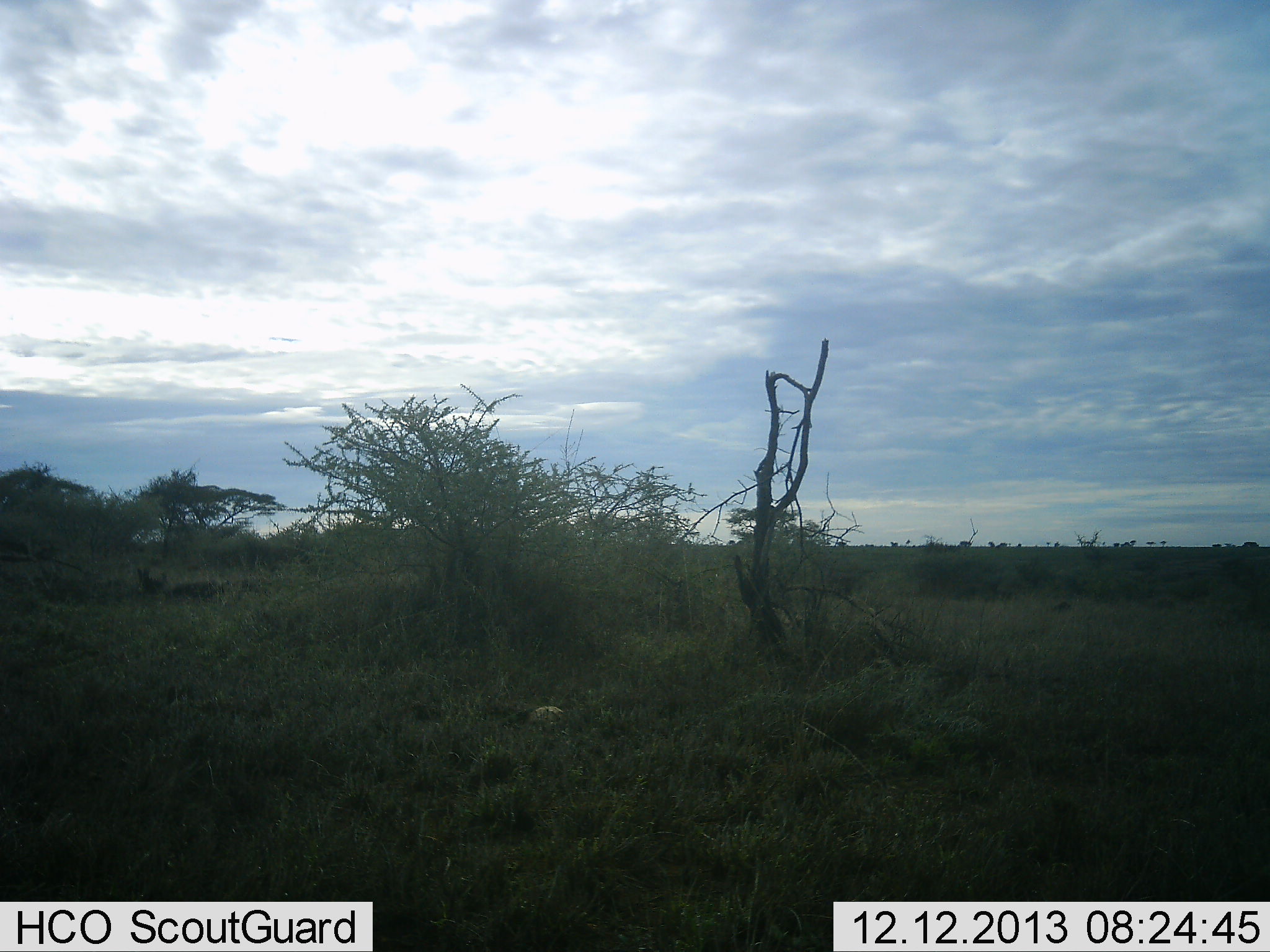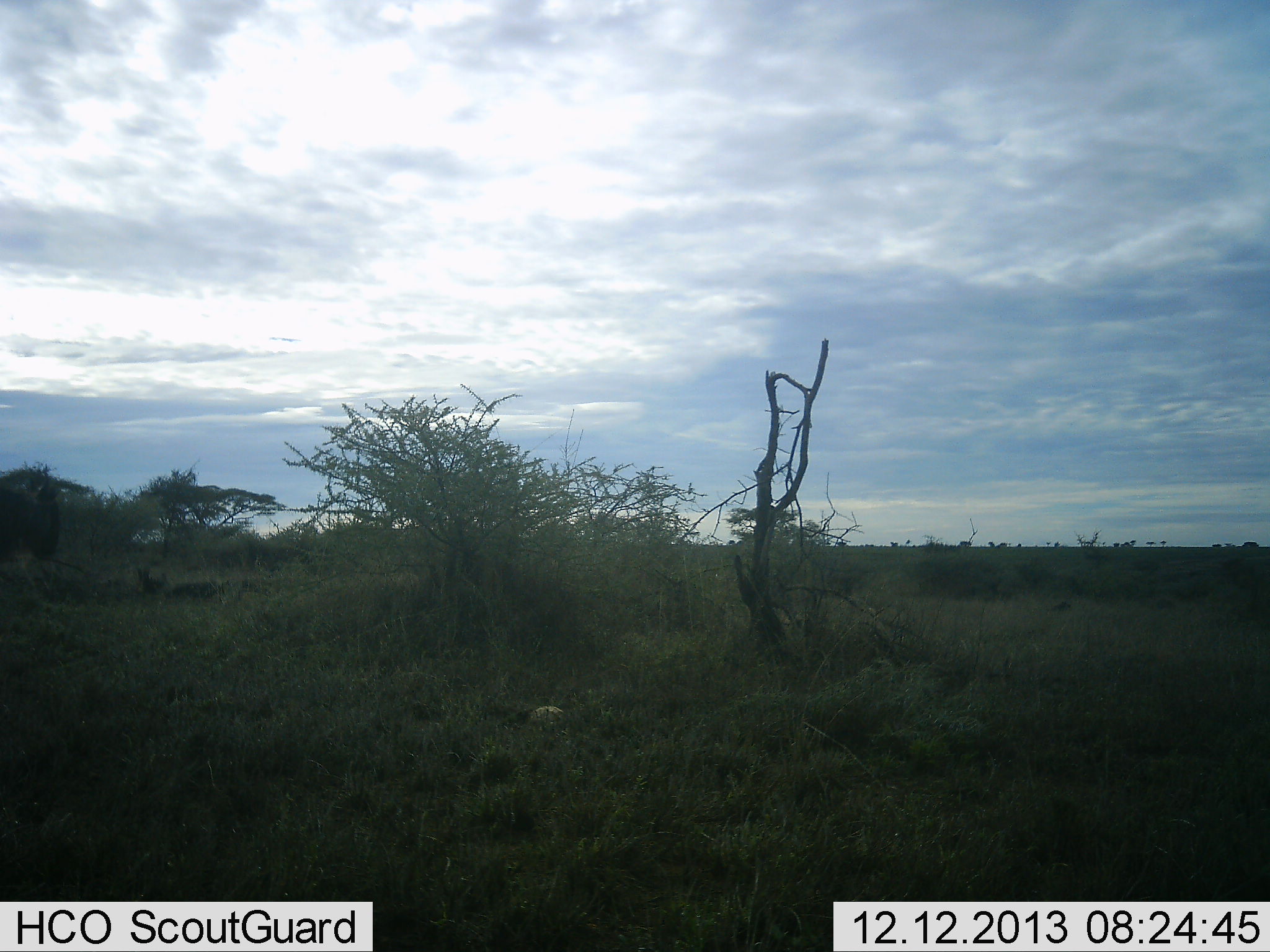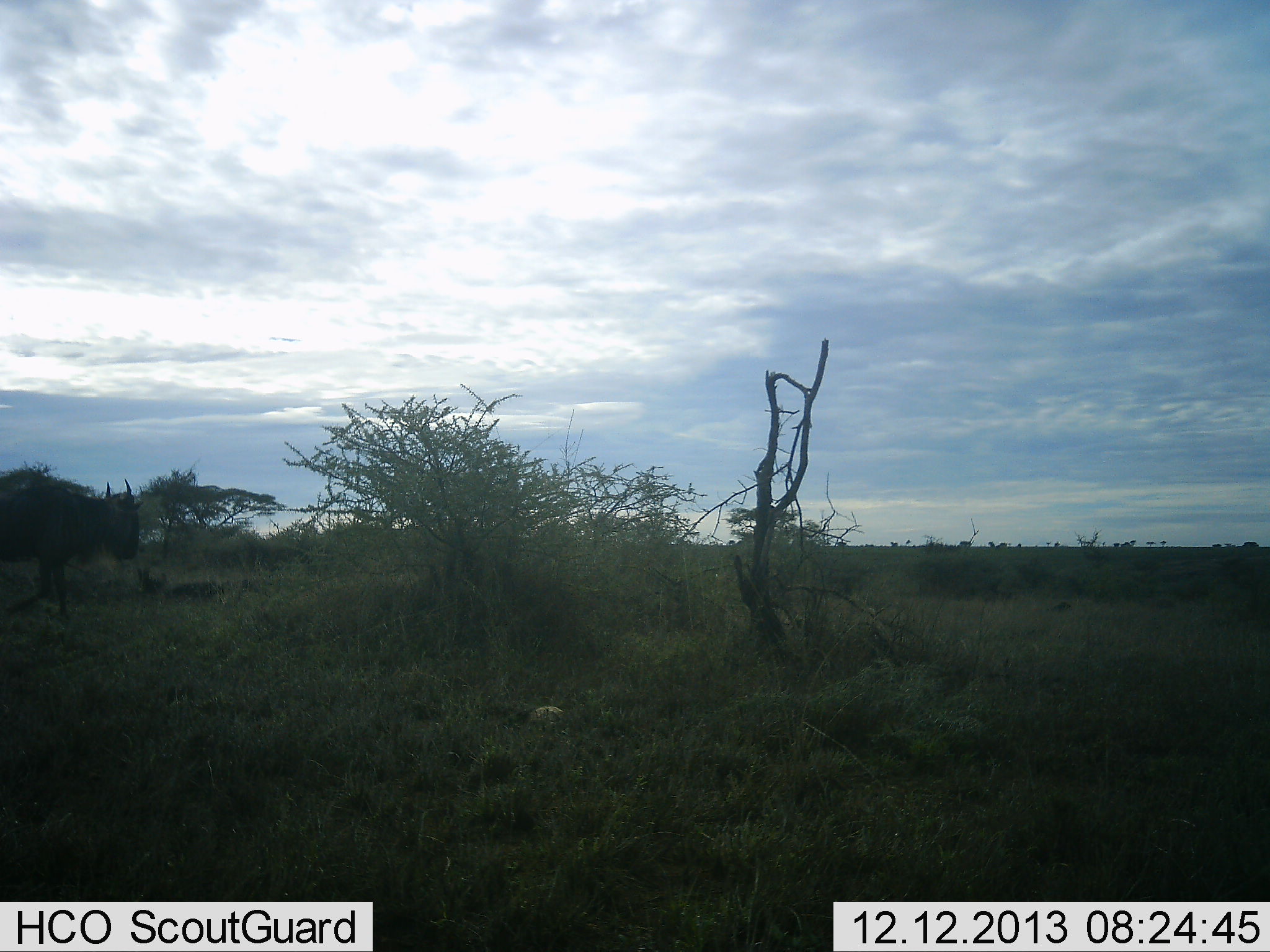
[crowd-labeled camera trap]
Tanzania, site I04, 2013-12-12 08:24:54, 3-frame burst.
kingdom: Animalia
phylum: Chordata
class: Mammalia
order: Artiodactyla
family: Bovidae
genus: Connochaetes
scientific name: Connochaetes taurinus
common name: blue wildebeest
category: wildebeest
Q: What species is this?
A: Wildebeest (blue wildebeest) (Connochaetes taurinus).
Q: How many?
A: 1.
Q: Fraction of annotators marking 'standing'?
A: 10%.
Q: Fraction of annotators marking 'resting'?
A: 0%.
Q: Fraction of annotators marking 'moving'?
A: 100%.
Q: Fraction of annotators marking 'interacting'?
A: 0%.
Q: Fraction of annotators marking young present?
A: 0%.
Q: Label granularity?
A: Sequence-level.